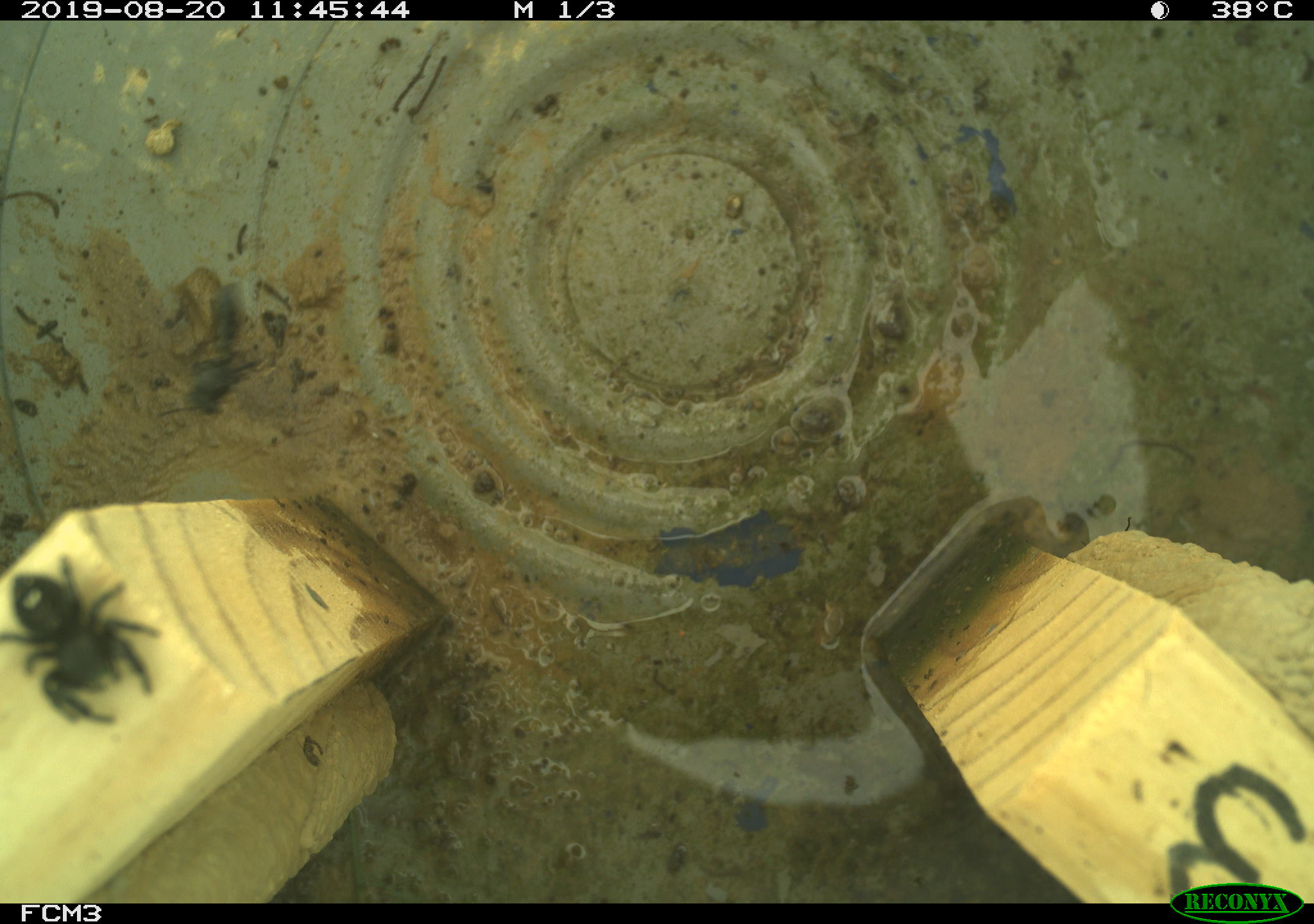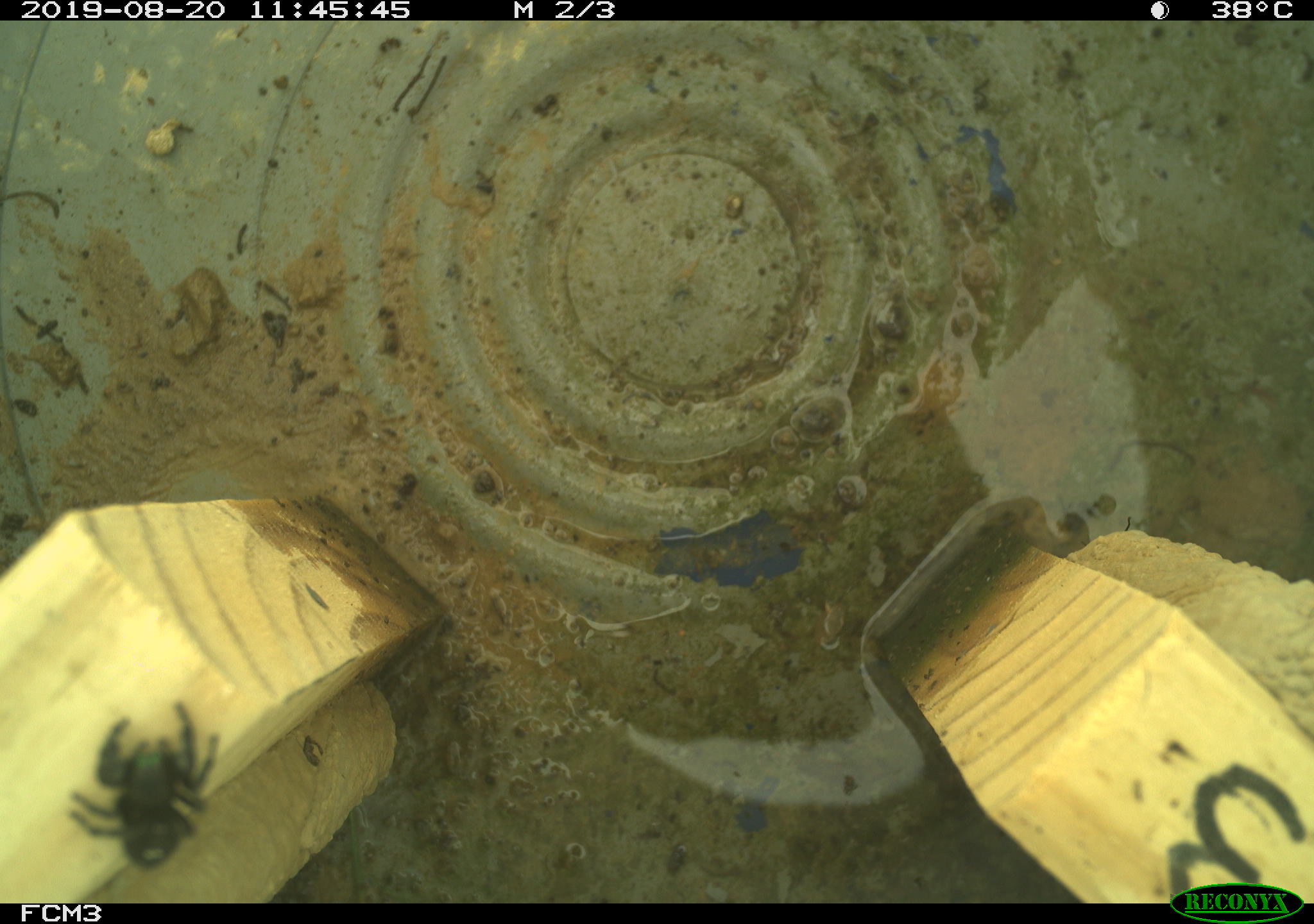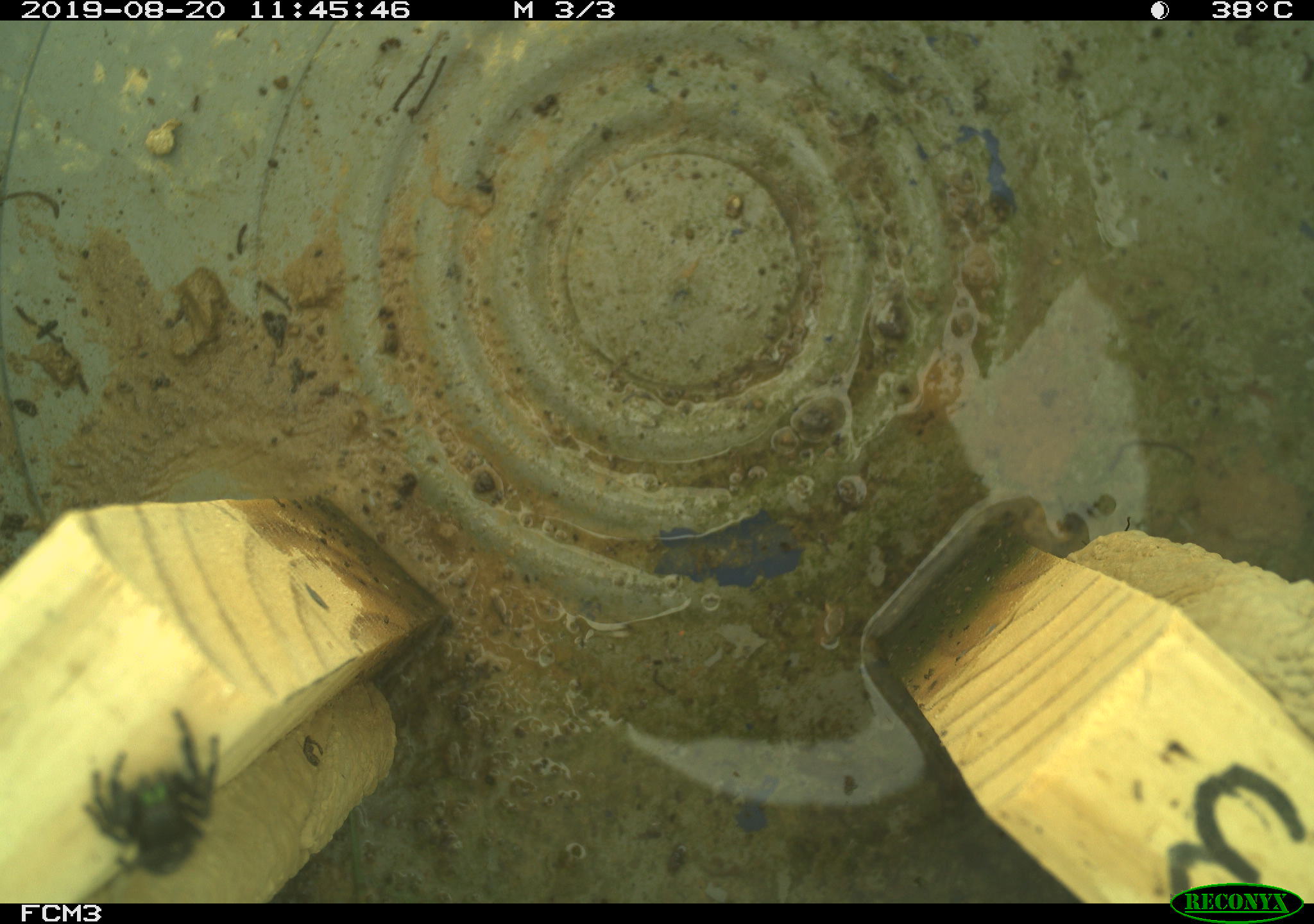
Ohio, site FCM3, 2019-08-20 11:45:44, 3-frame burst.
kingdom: Animalia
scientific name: Animalia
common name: animal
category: invertebrate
Invertebrate (animal) (Animalia).